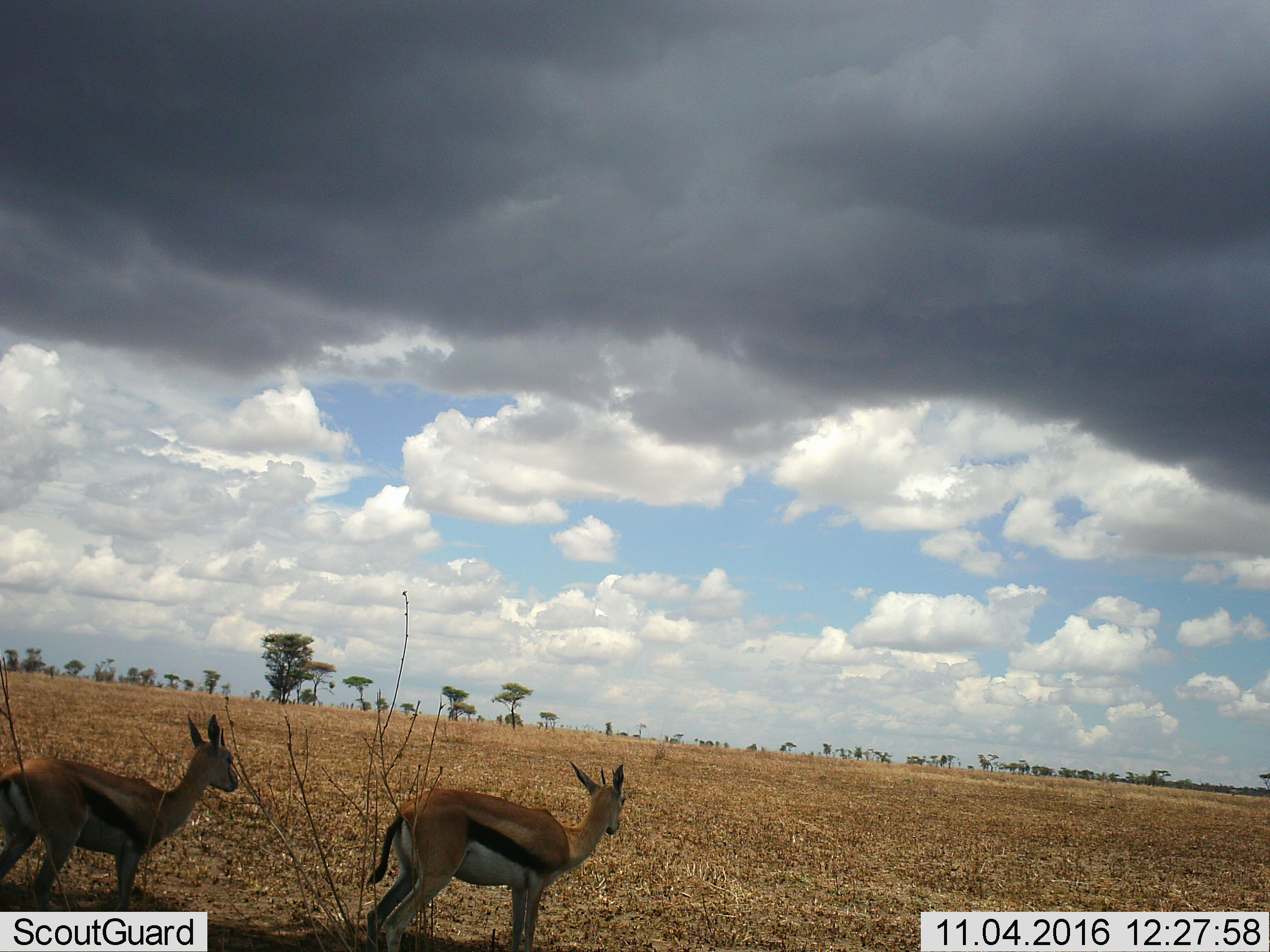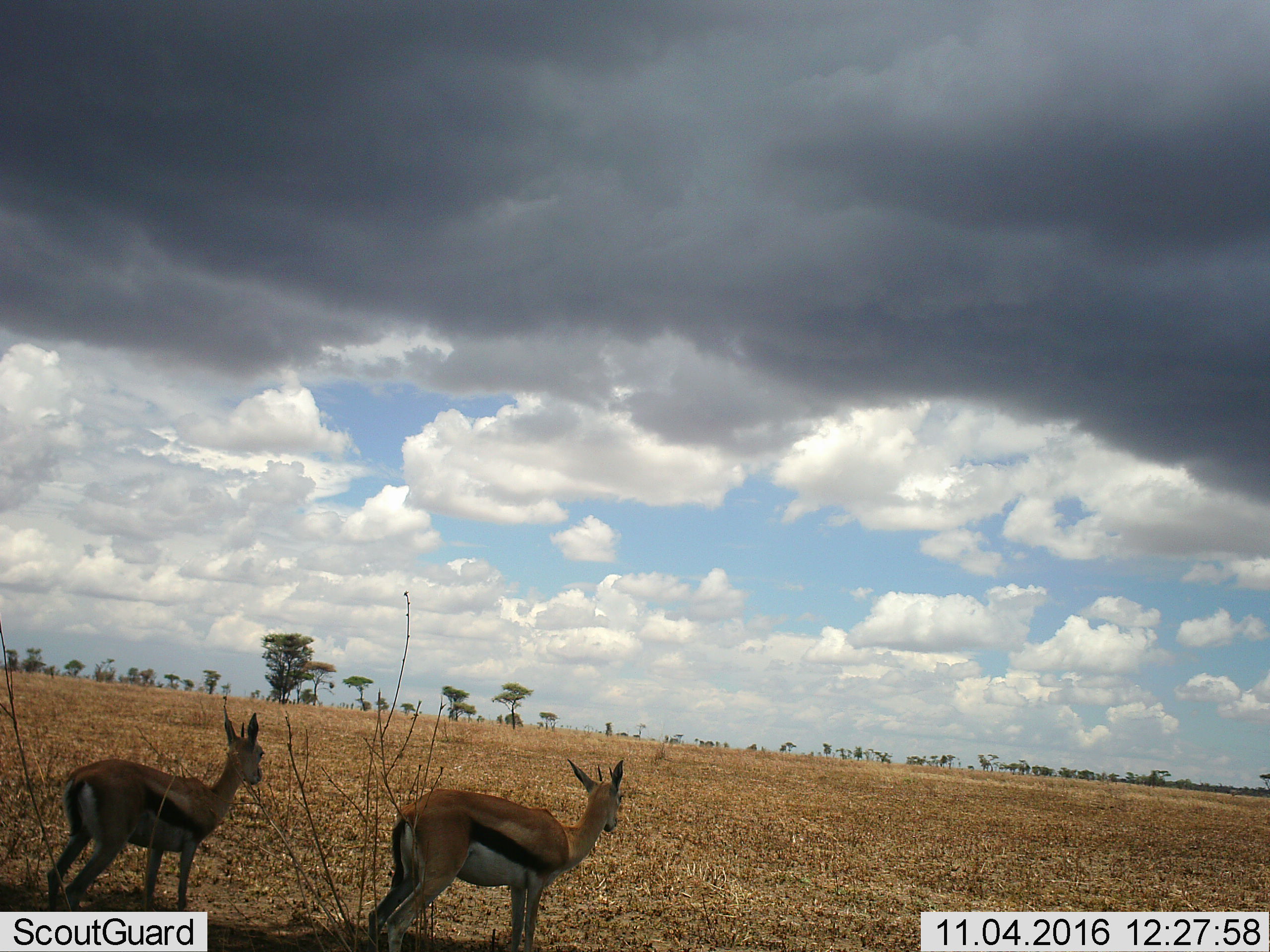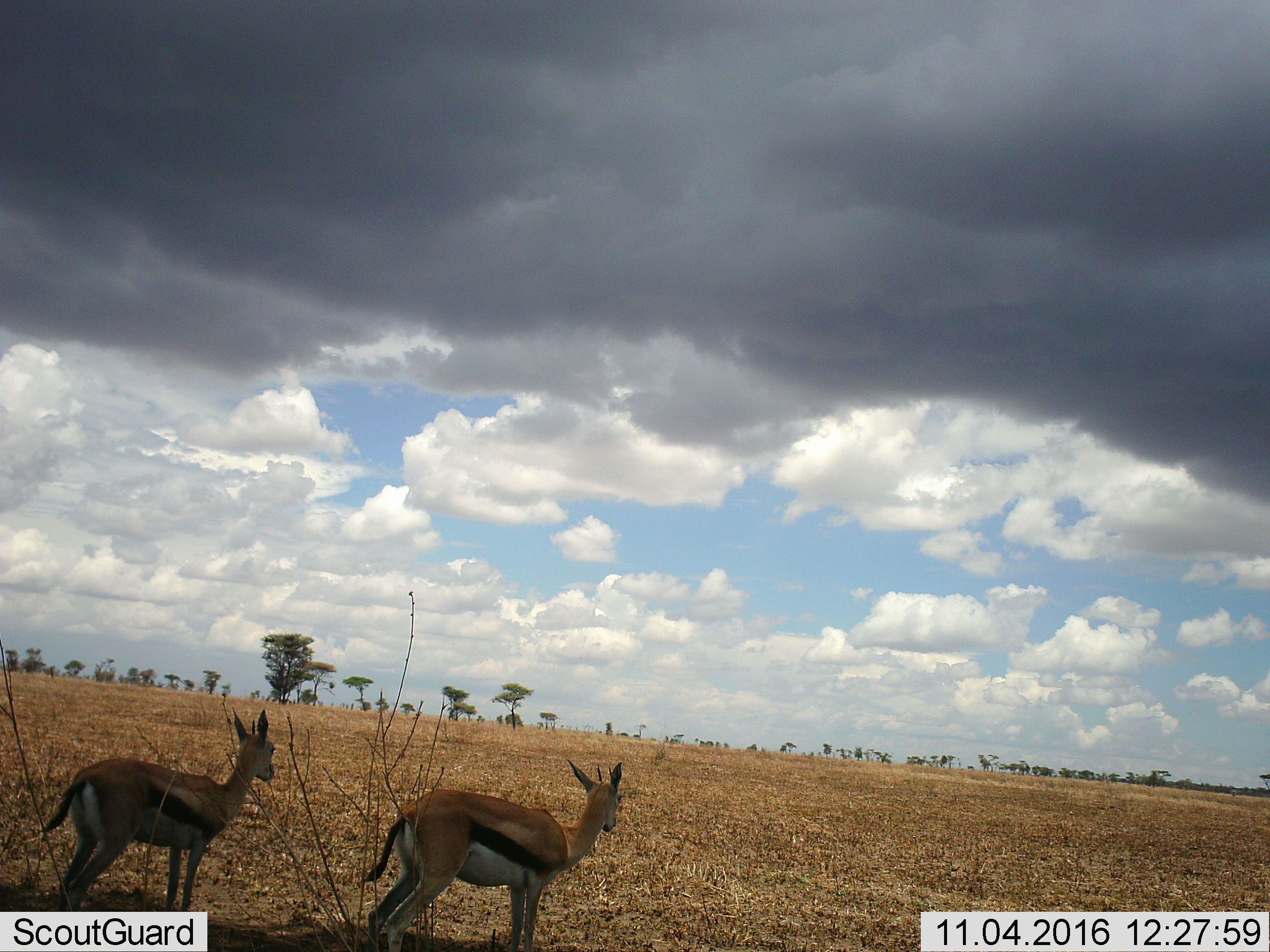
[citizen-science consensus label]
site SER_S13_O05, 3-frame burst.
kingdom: Animalia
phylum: Chordata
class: Mammalia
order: Artiodactyla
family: Bovidae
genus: Eudorcas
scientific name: Eudorcas thomsonii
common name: thomson's gazelle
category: gazellethomsons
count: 2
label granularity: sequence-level